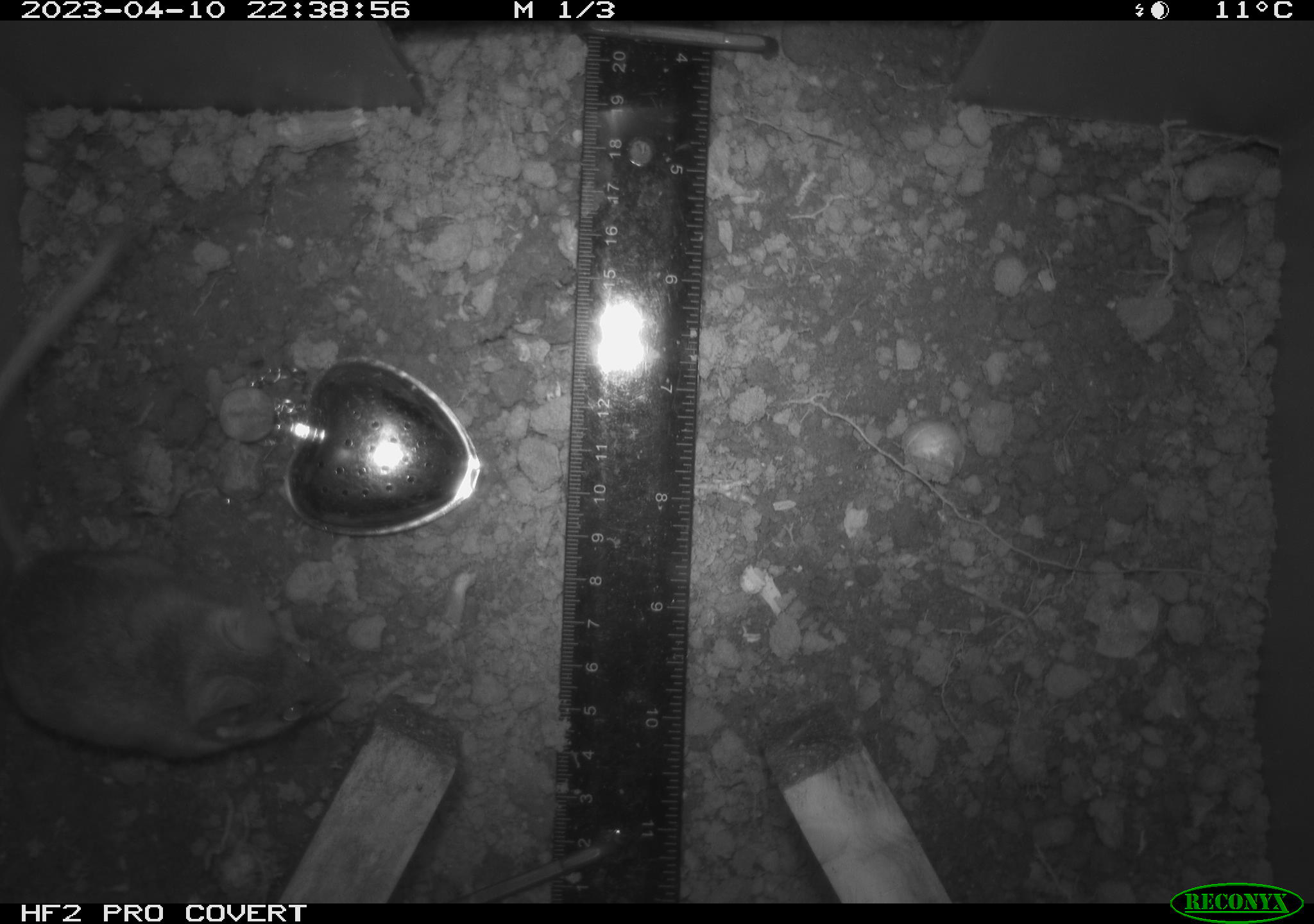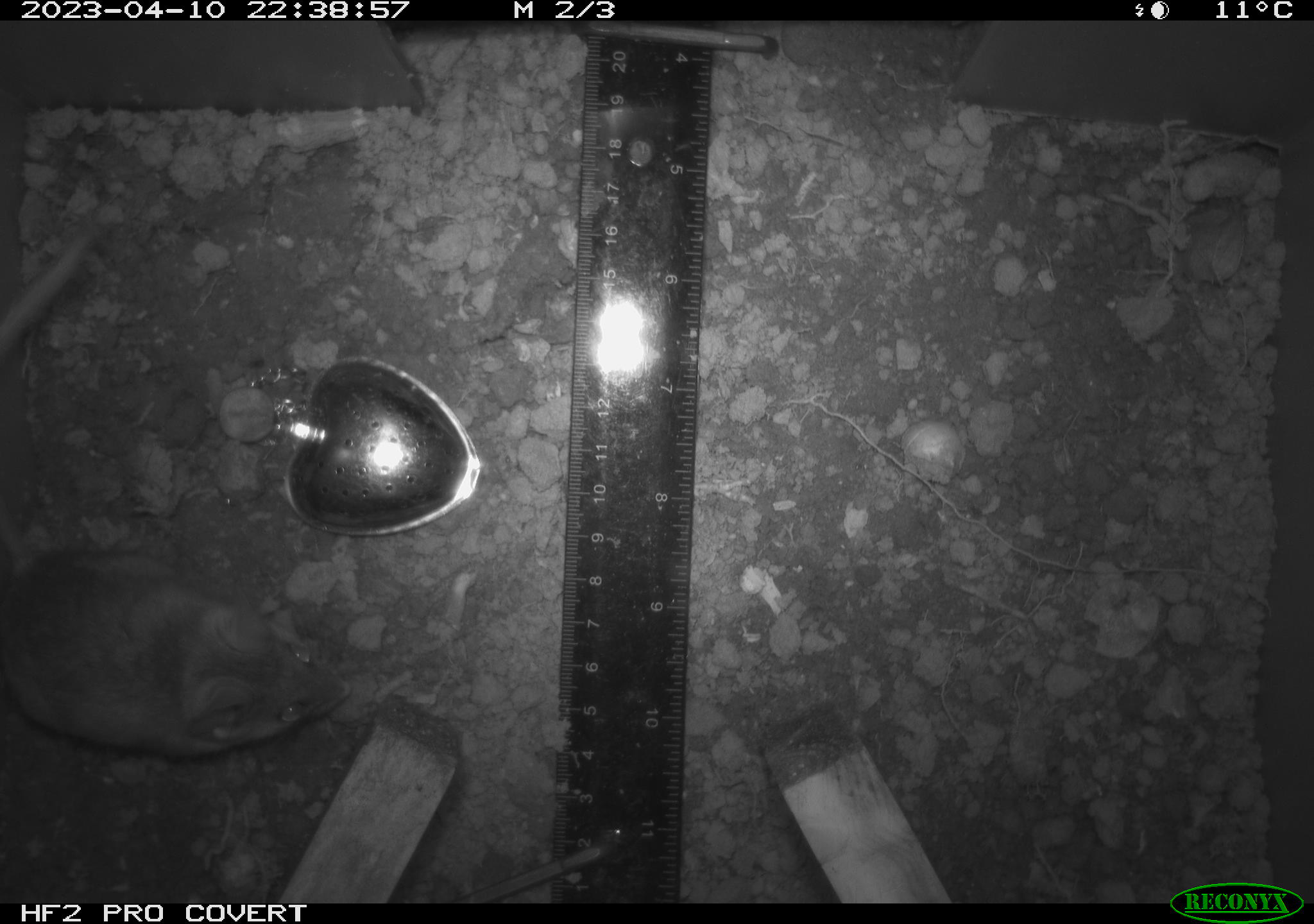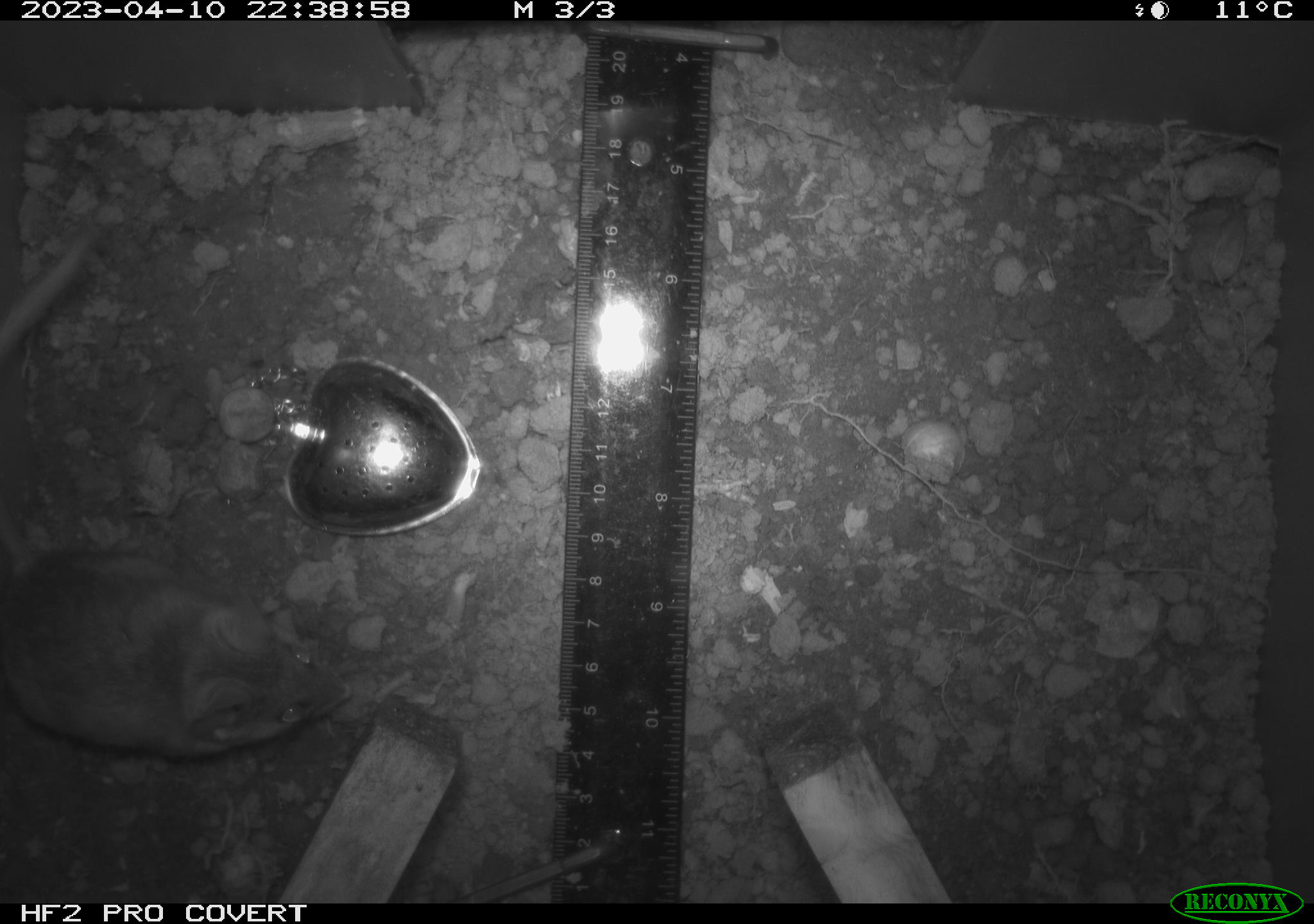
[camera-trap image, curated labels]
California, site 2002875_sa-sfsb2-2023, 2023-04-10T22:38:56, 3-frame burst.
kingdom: Animalia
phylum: Chordata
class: Mammalia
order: Rodentia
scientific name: Rodentia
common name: mouse species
Mouse species (Rodentia).